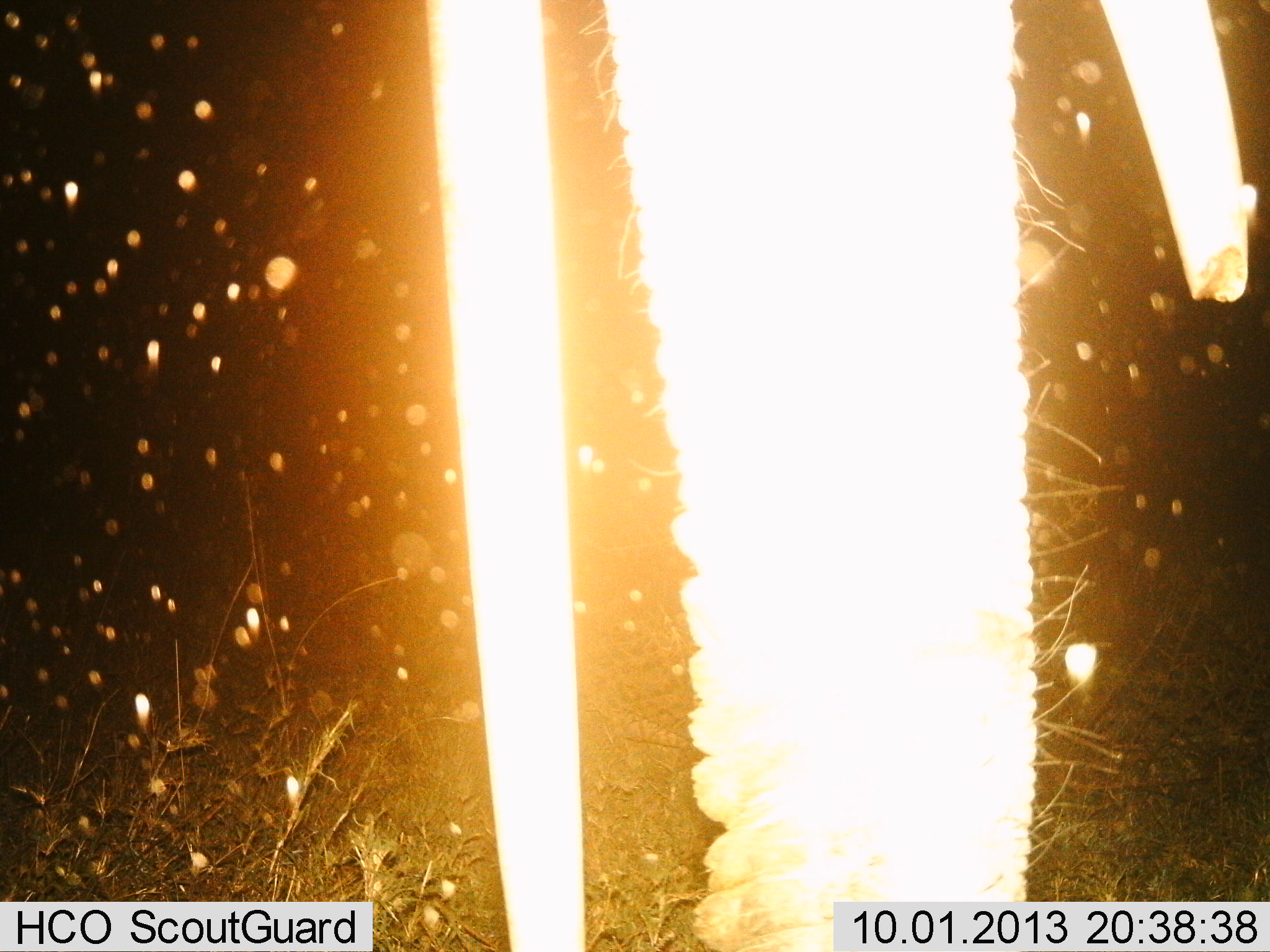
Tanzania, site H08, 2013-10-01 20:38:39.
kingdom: Animalia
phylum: Chordata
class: Mammalia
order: Proboscidea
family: Elephantidae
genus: Loxodonta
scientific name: Loxodonta africana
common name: african bush elephant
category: elephant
Elephant (african bush elephant) (Loxodonta africana), count 1. Behavior (volunteer vote fractions): standing 100%, resting 0%, moving 0%, interacting 0%. Young present (vote fraction): 0%. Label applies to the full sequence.